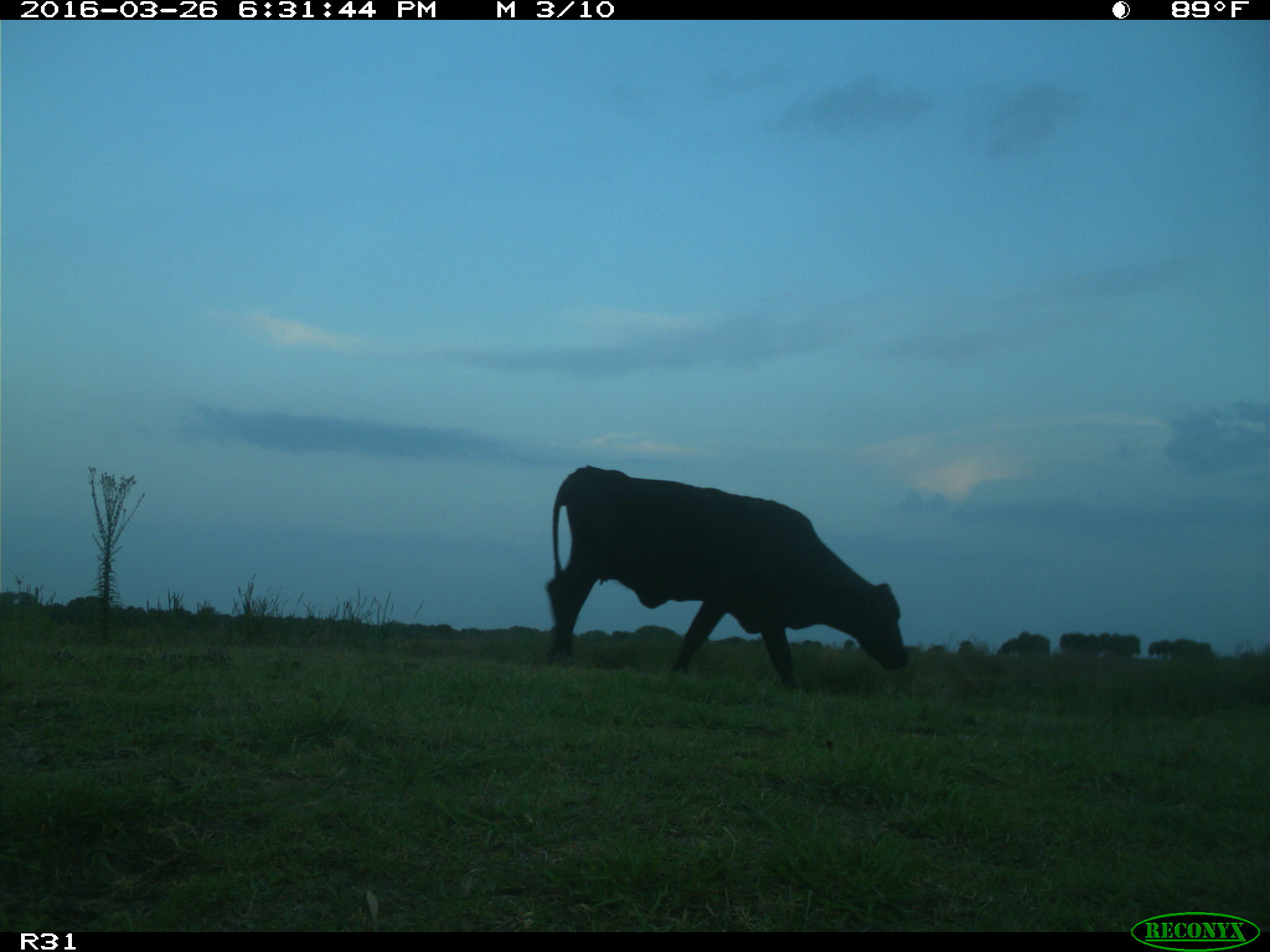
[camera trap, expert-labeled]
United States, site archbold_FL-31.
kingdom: Animalia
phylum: Chordata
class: Mammalia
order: Artiodactyla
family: Bovidae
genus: Bos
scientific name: Bos taurus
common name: domestic cow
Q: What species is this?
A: Bos taurus (domestic cow).